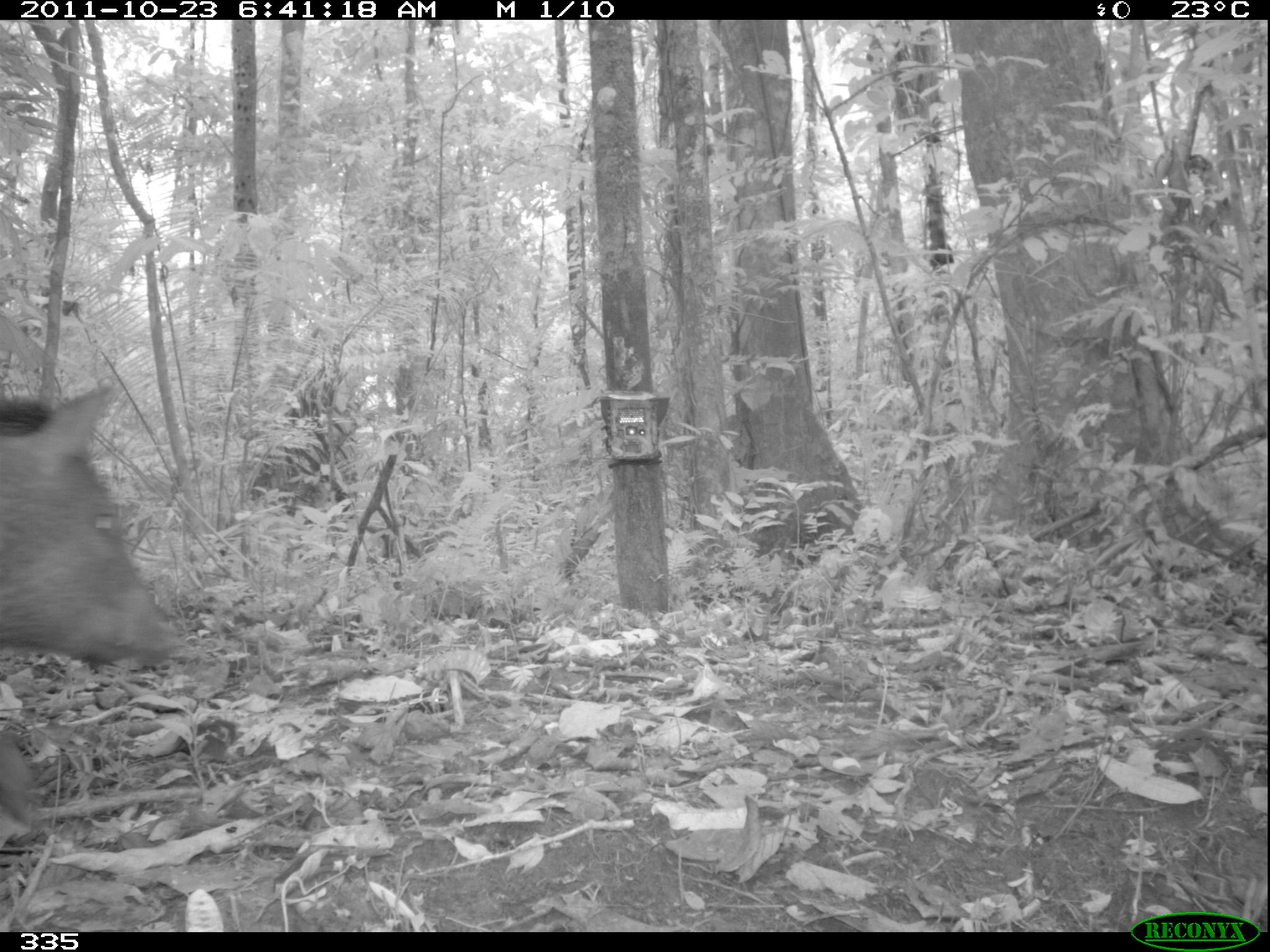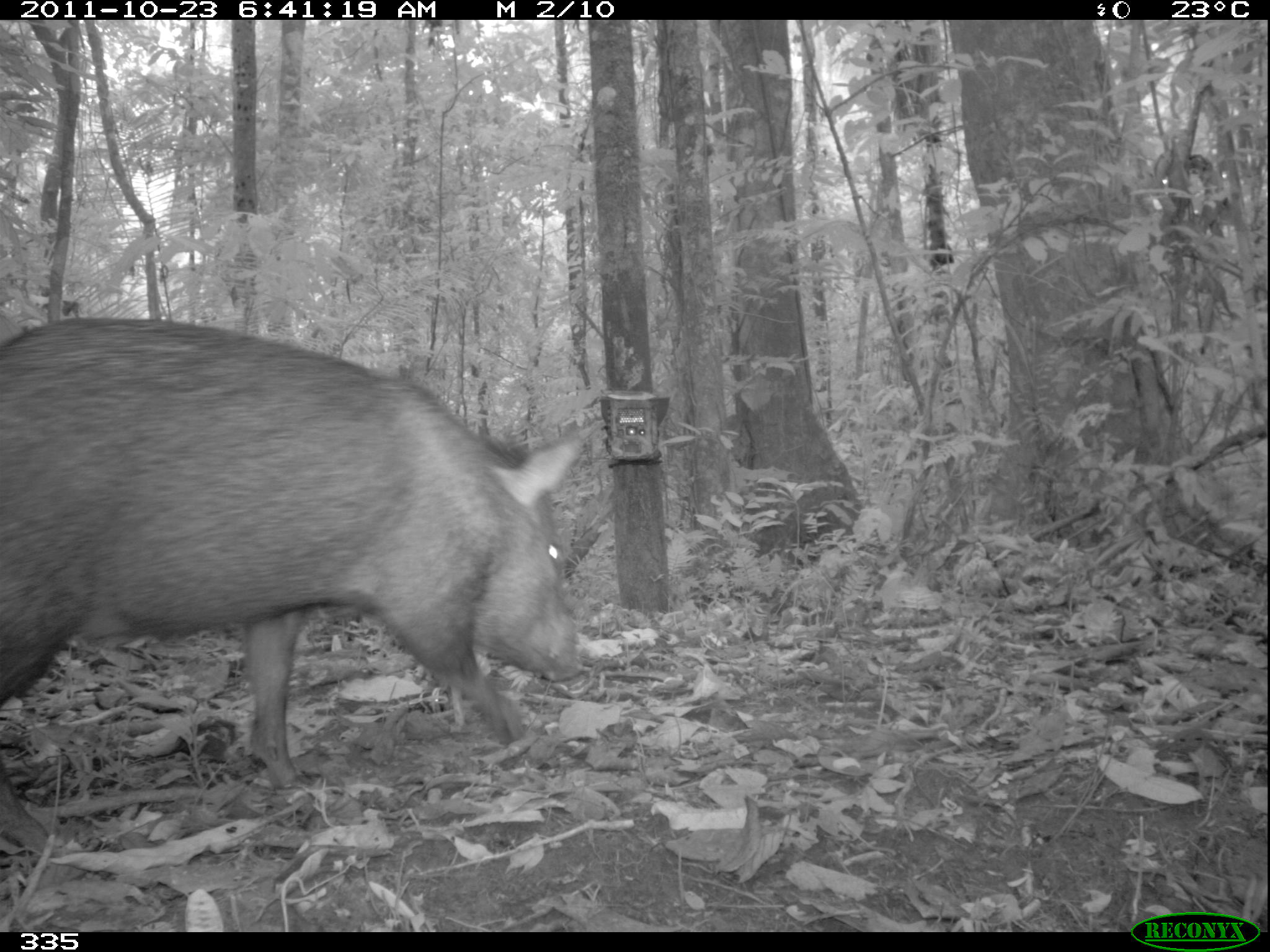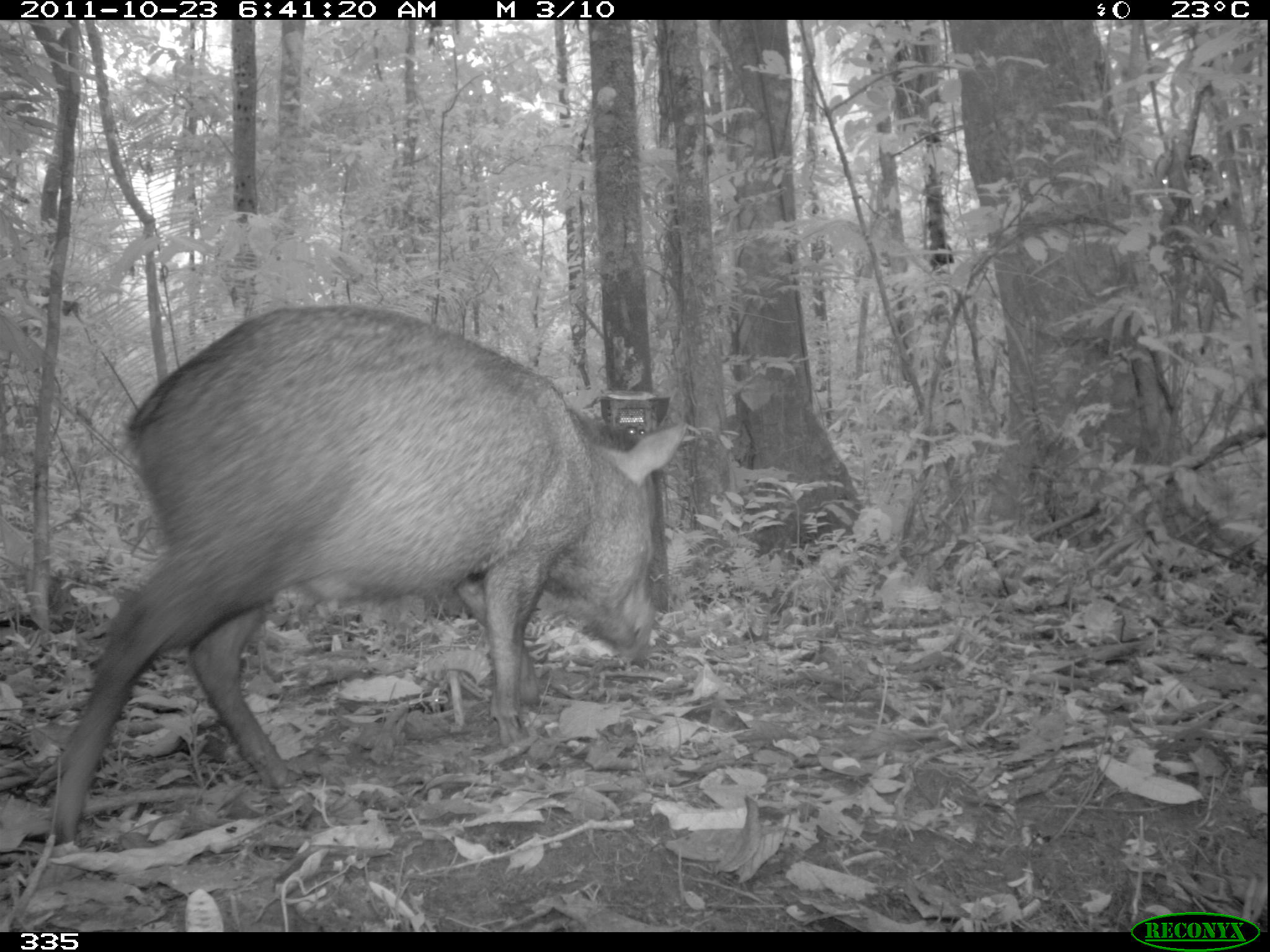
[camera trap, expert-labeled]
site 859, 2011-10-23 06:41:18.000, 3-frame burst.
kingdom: Animalia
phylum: Chordata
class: Mammalia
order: Artiodactyla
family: Tayassuidae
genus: Pecari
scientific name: Pecari tajacu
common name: collared peccary